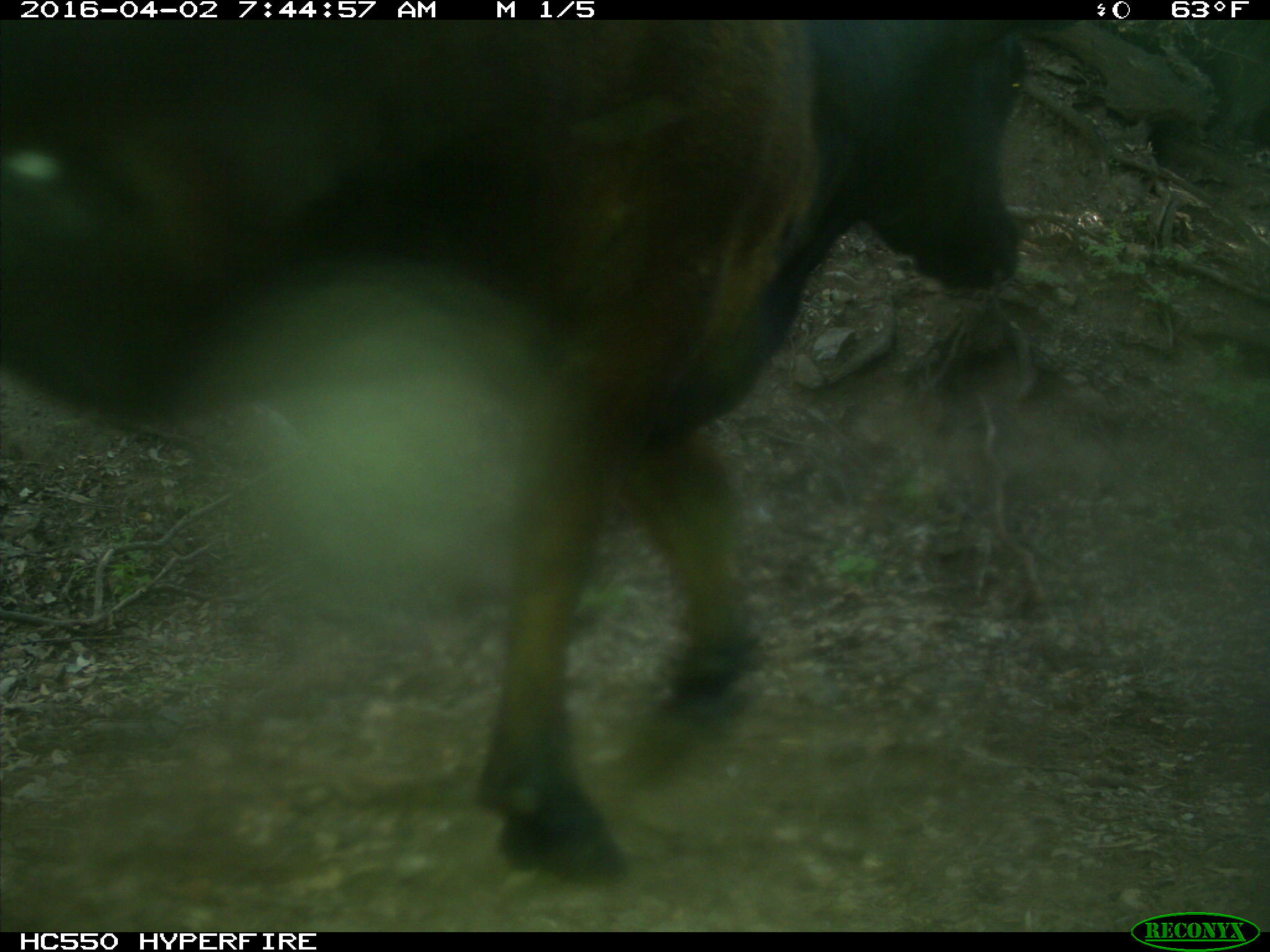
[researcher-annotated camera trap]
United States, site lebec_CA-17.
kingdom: Animalia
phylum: Chordata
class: Mammalia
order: Artiodactyla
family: Bovidae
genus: Bos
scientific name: Bos taurus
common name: domestic cow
Bos taurus (domestic cow).